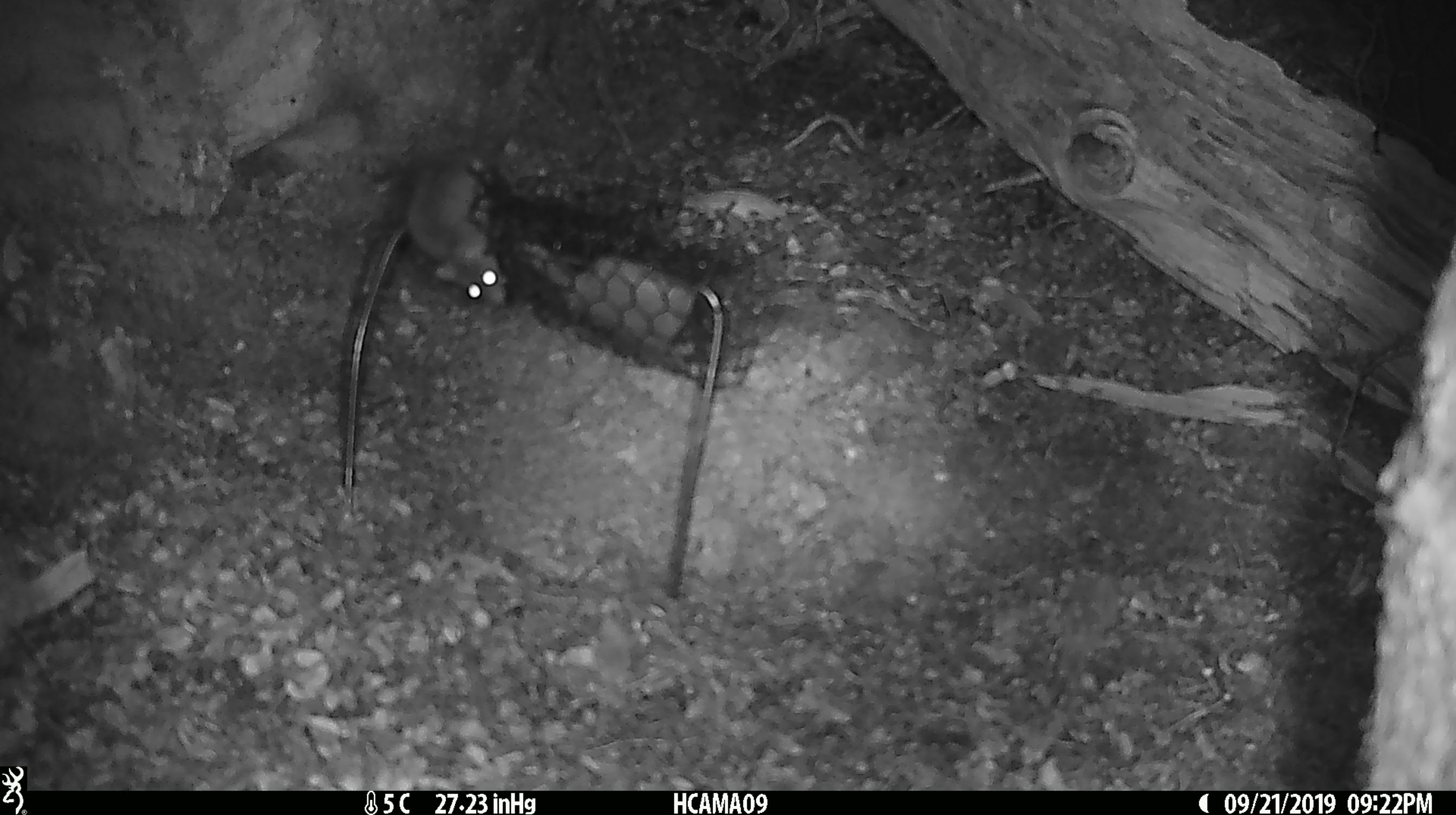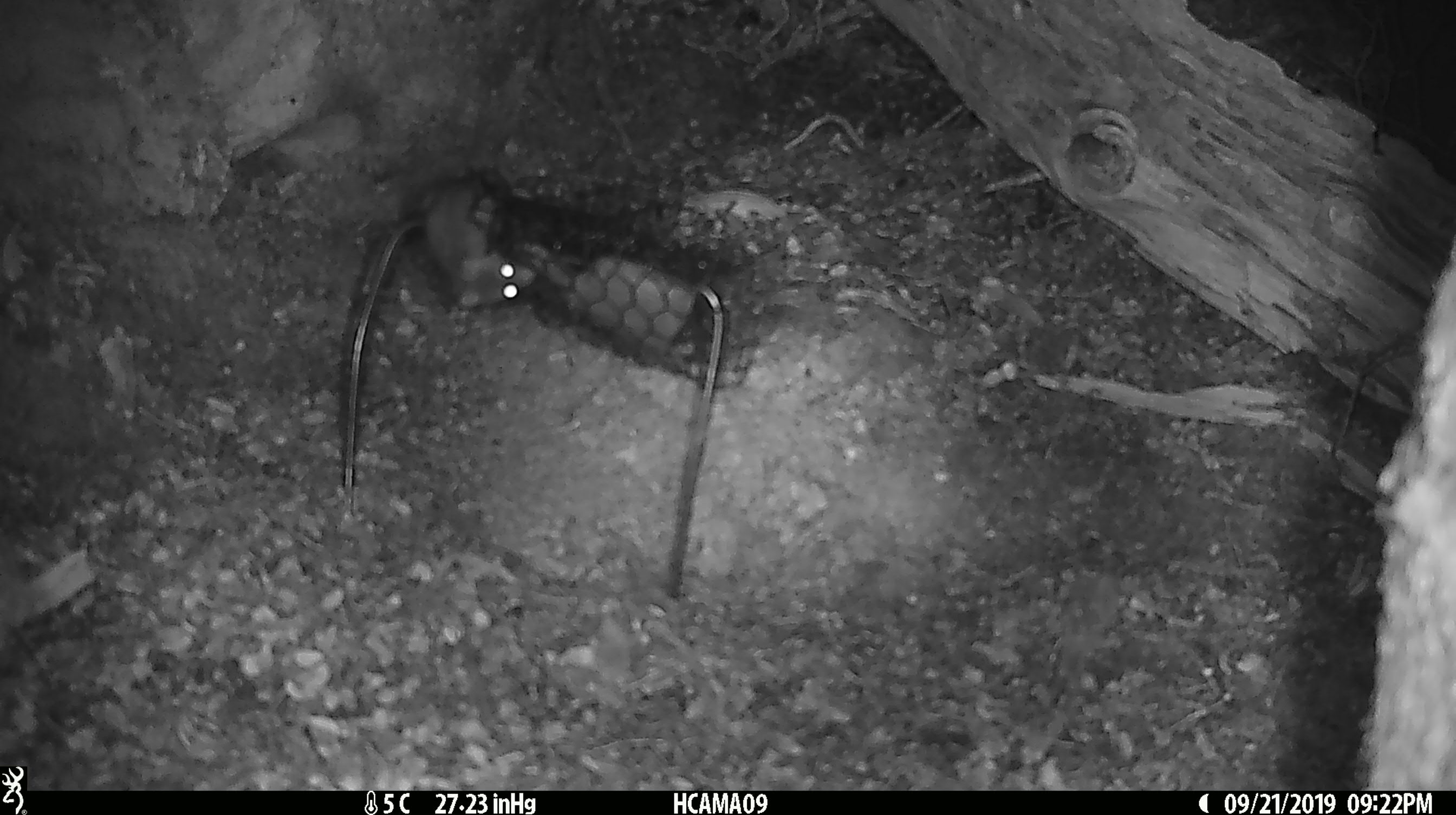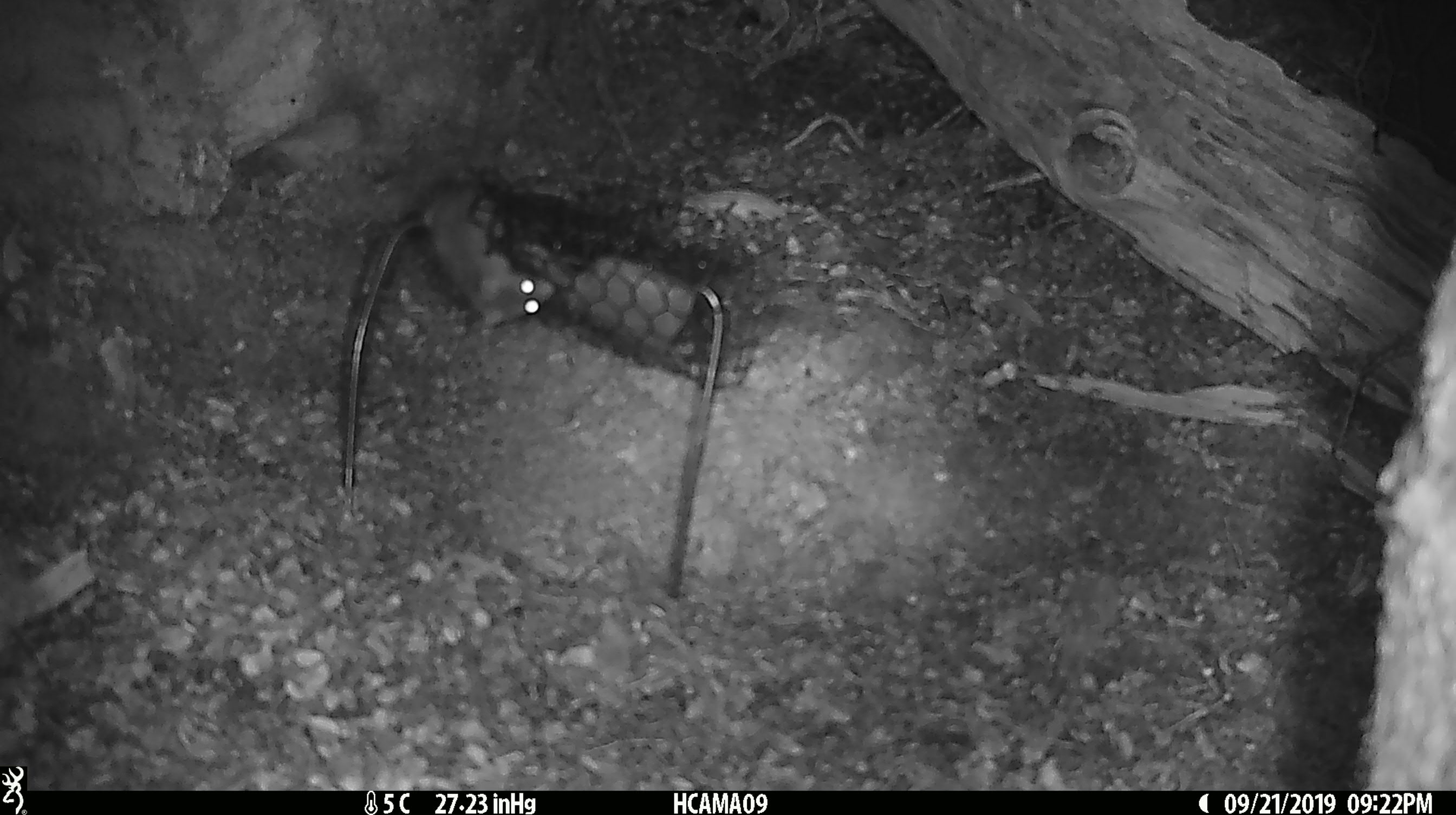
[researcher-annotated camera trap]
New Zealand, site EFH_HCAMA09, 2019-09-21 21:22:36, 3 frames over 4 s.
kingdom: Animalia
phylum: Chordata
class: Mammalia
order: Rodentia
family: Muridae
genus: Mus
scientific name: Mus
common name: mouse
Mouse (Mus).